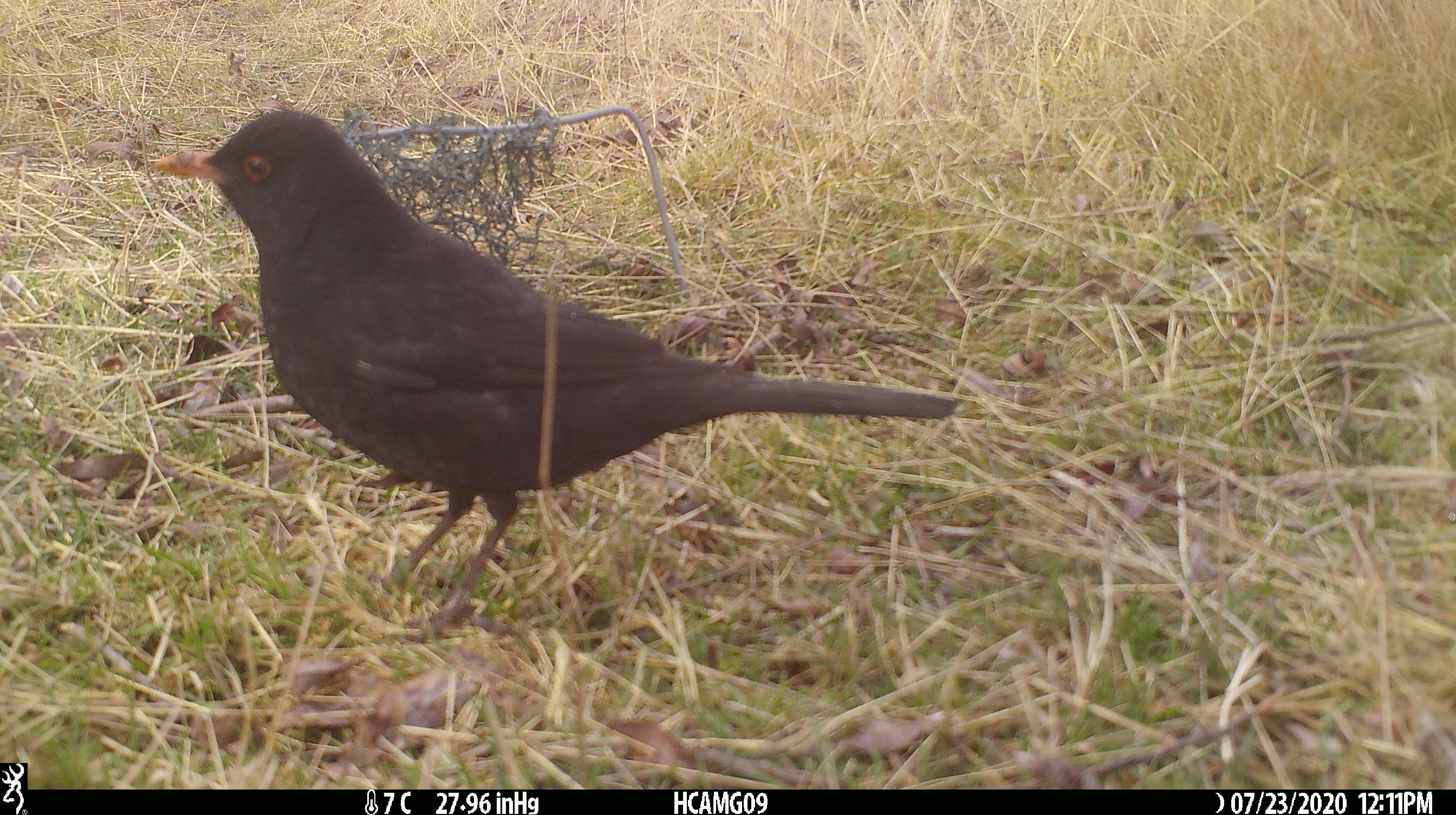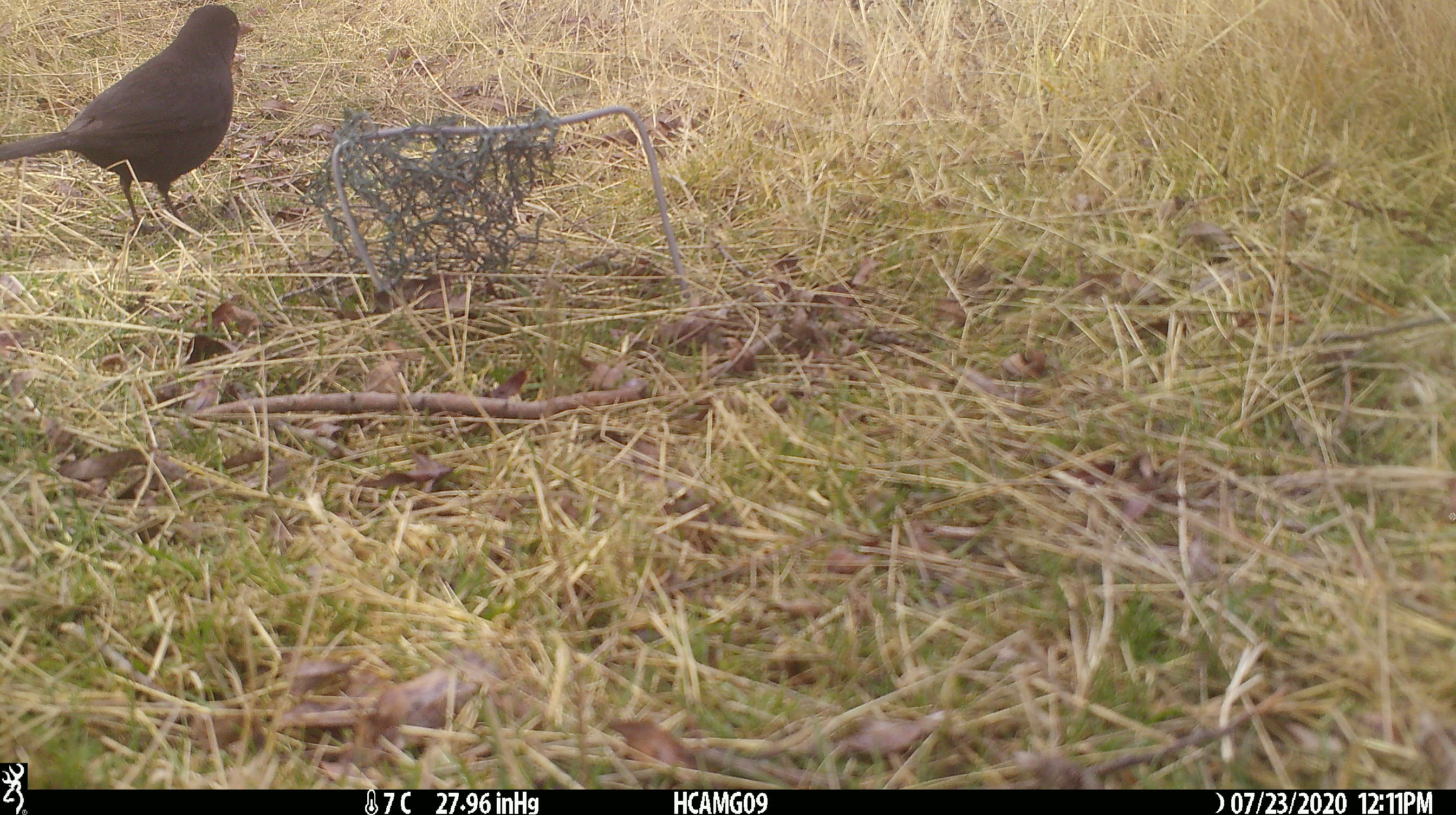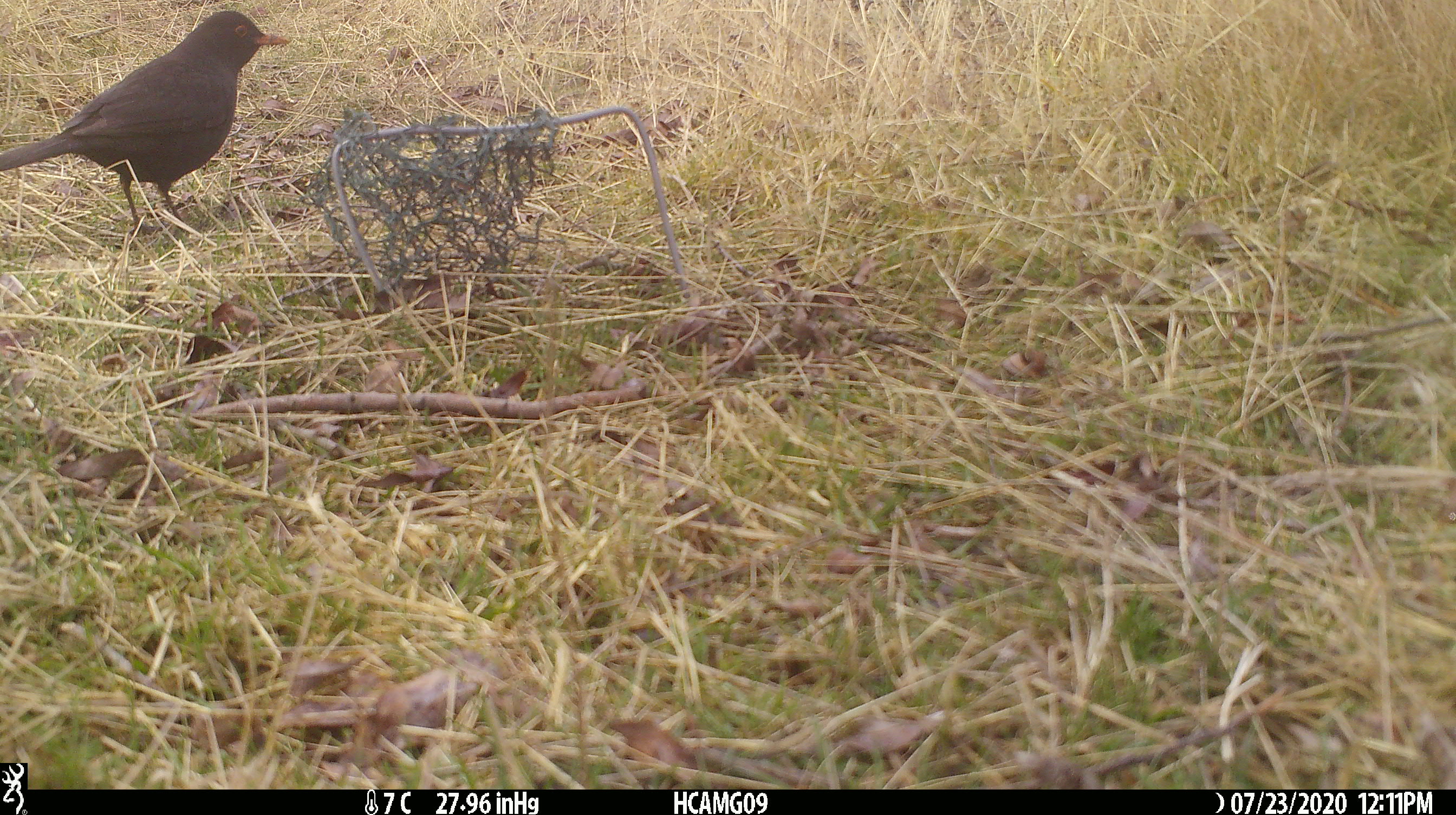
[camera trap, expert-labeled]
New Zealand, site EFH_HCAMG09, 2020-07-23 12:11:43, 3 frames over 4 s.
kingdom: Animalia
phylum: Chordata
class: Aves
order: Passeriformes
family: Turdidae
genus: Turdus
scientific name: Turdus merula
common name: eurasian blackbird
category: blackbird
Blackbird (eurasian blackbird) (Turdus merula).